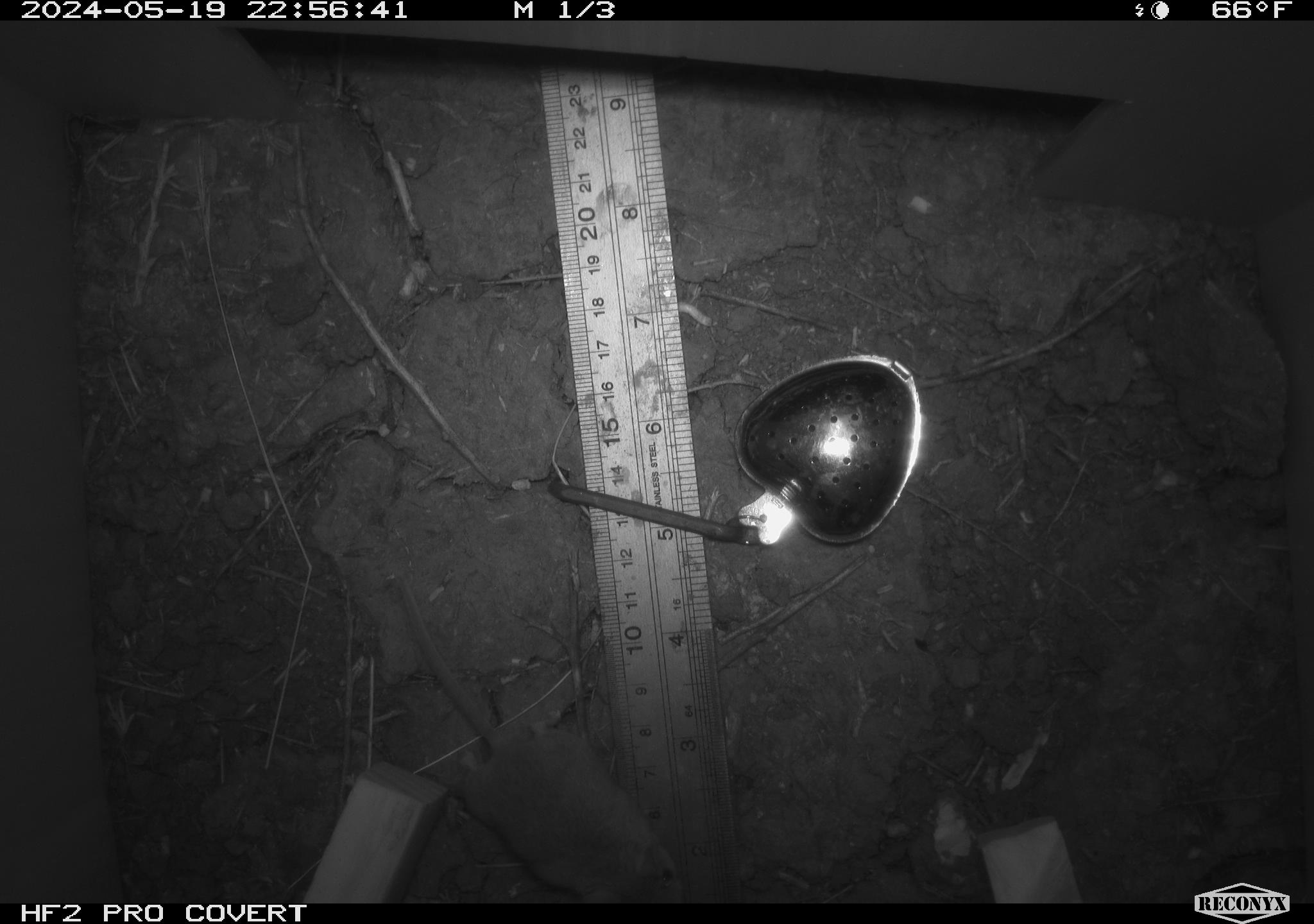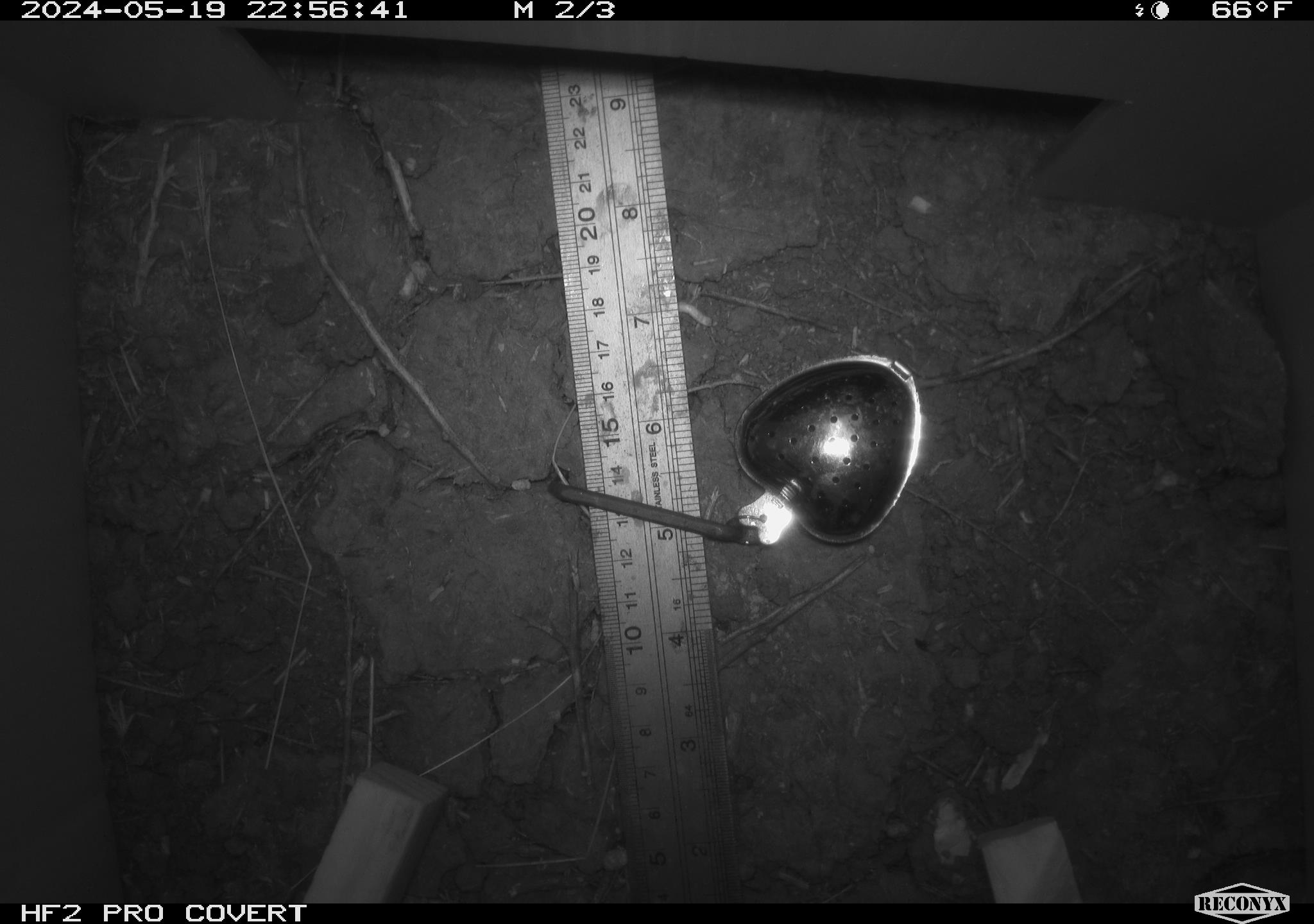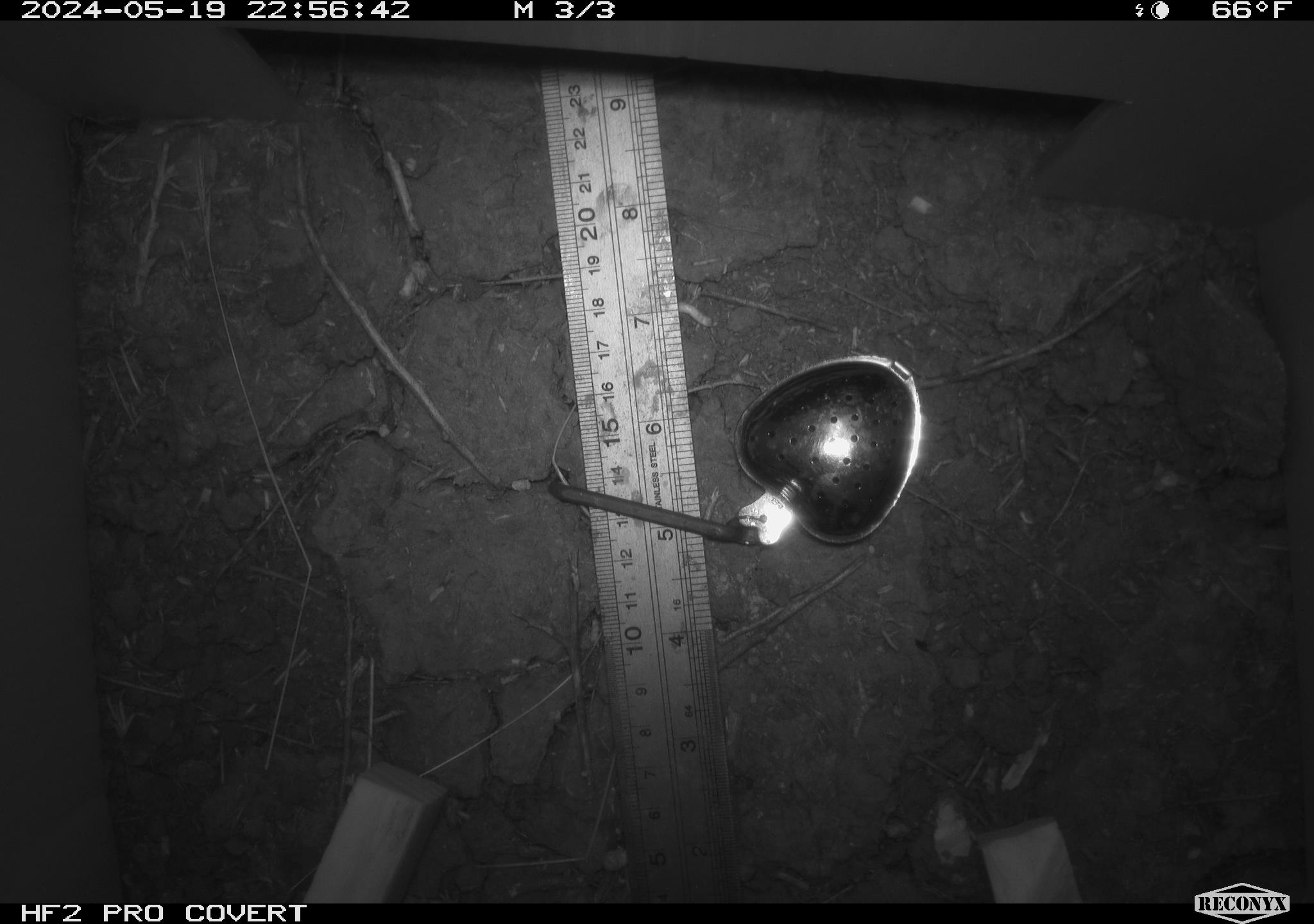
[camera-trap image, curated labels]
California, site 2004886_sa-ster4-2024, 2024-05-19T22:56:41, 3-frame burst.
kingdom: Animalia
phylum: Chordata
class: Mammalia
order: Rodentia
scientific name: Rodentia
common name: mouse species